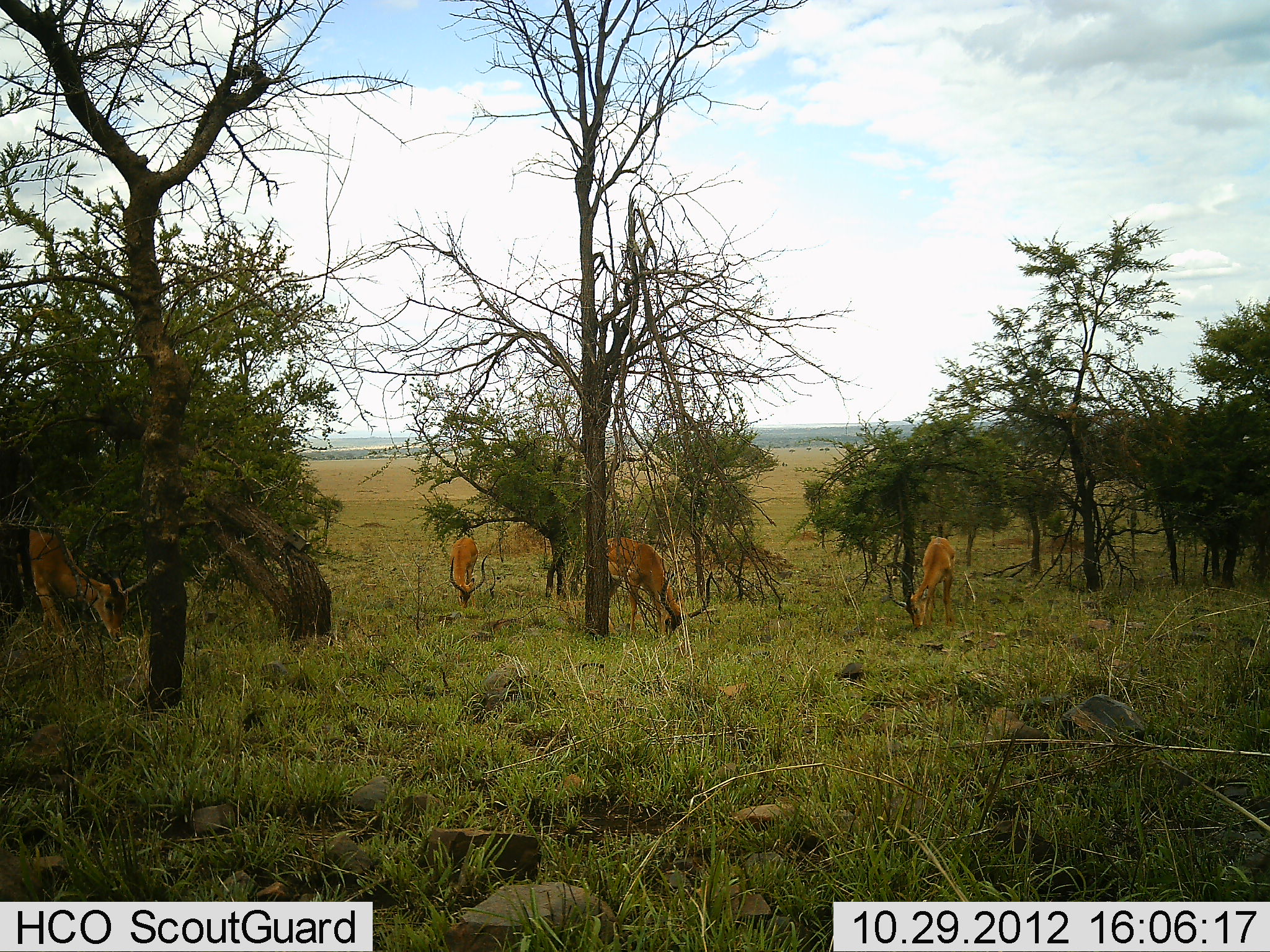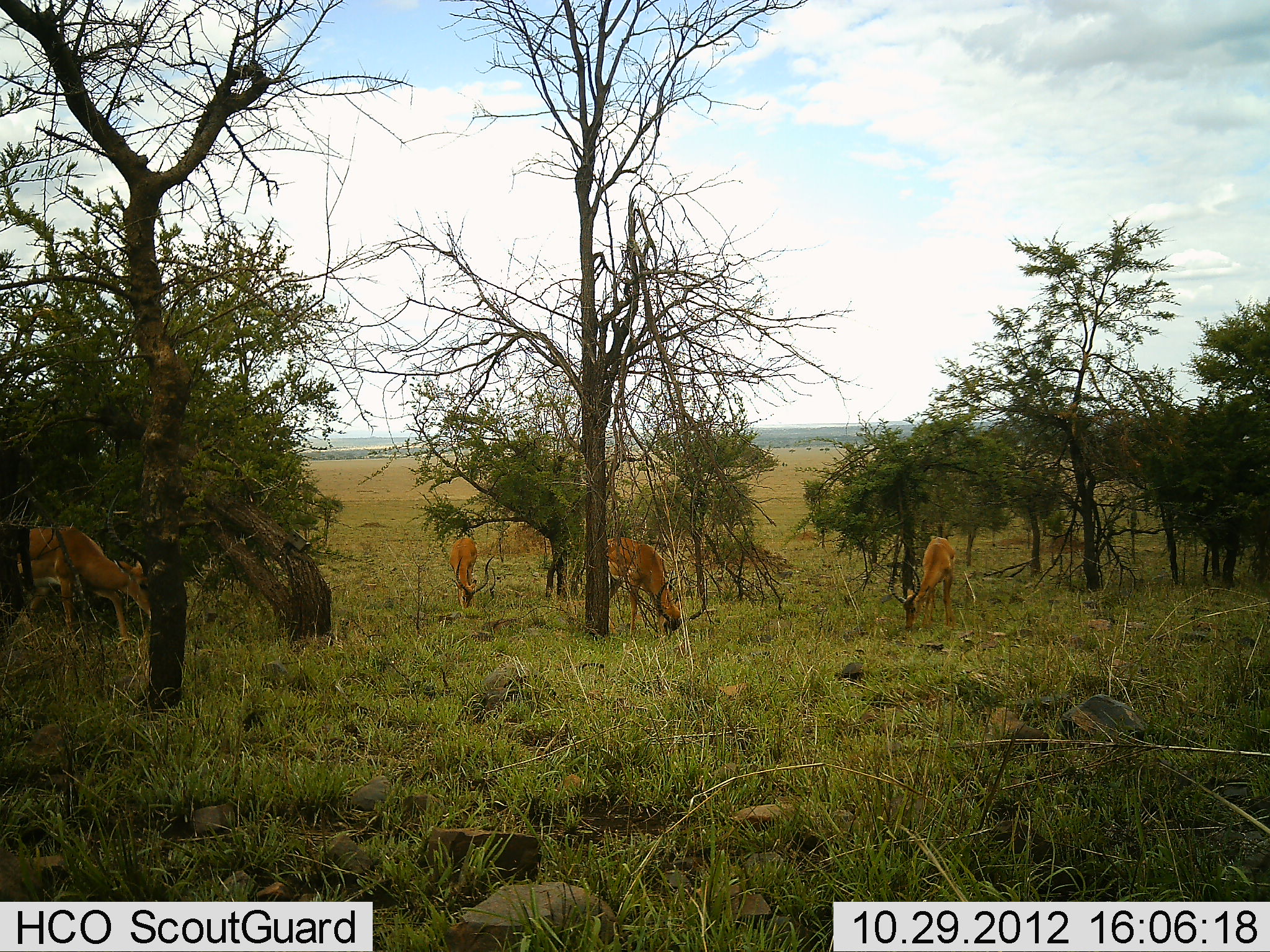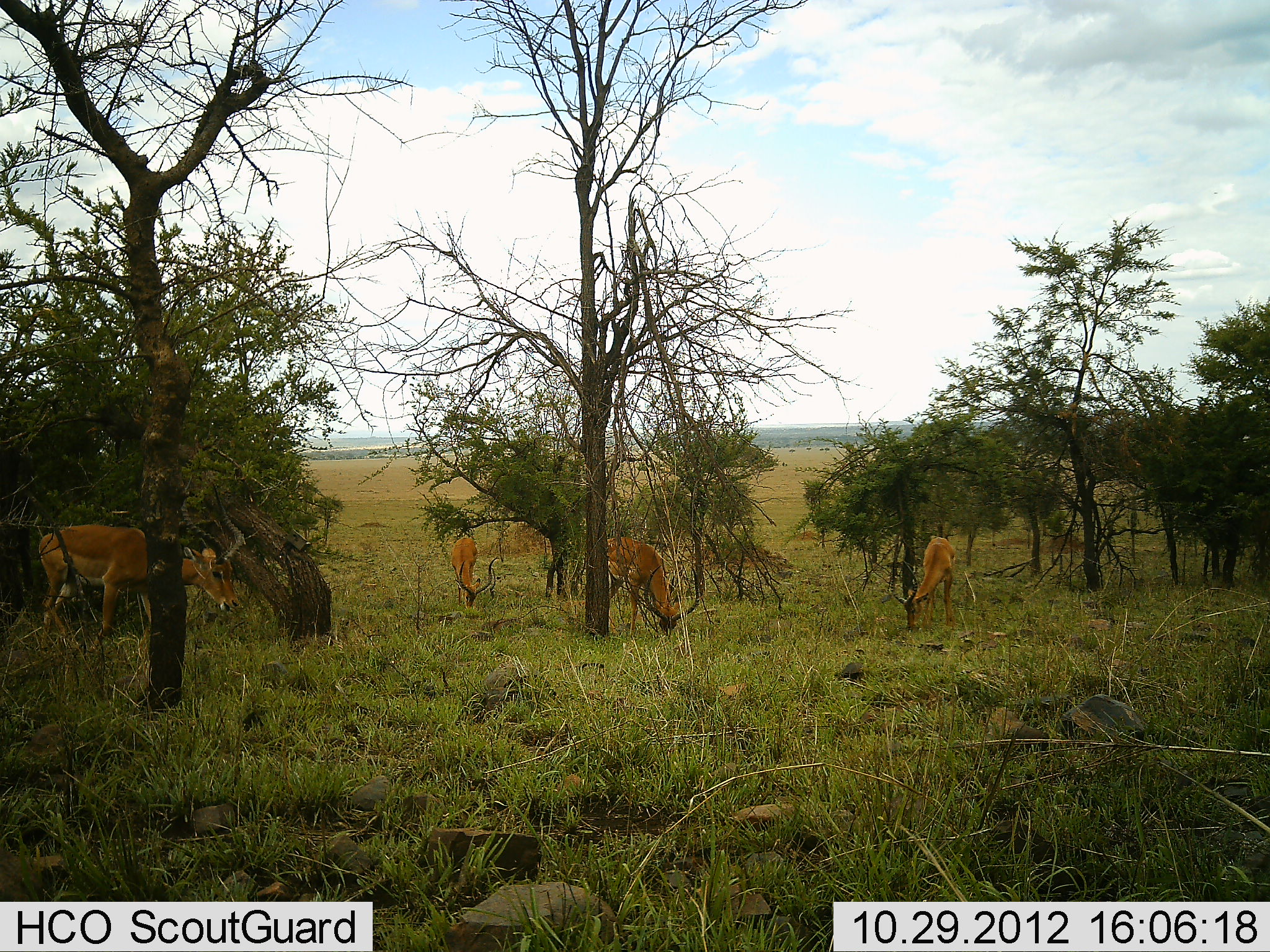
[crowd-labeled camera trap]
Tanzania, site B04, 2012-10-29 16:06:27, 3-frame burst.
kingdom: Animalia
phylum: Chordata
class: Mammalia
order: Artiodactyla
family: Bovidae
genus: Aepyceros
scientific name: Aepyceros melampus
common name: impala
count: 4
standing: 60%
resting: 0%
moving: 30%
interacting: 0%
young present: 0%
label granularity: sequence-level